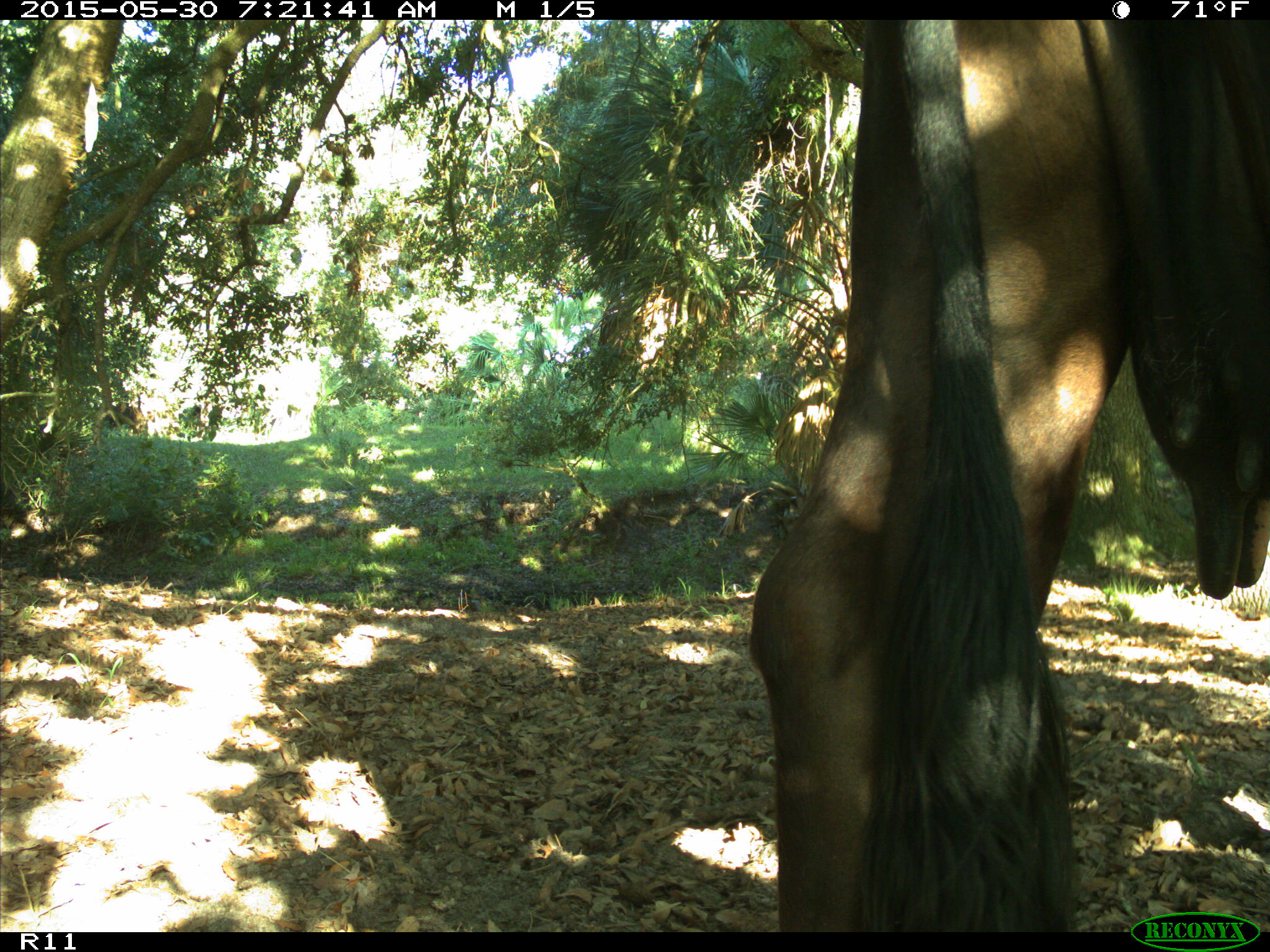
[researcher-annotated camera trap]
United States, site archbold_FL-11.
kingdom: Animalia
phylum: Chordata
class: Mammalia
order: Artiodactyla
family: Bovidae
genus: Bos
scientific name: Bos taurus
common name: domestic cow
Bos taurus (domestic cow).